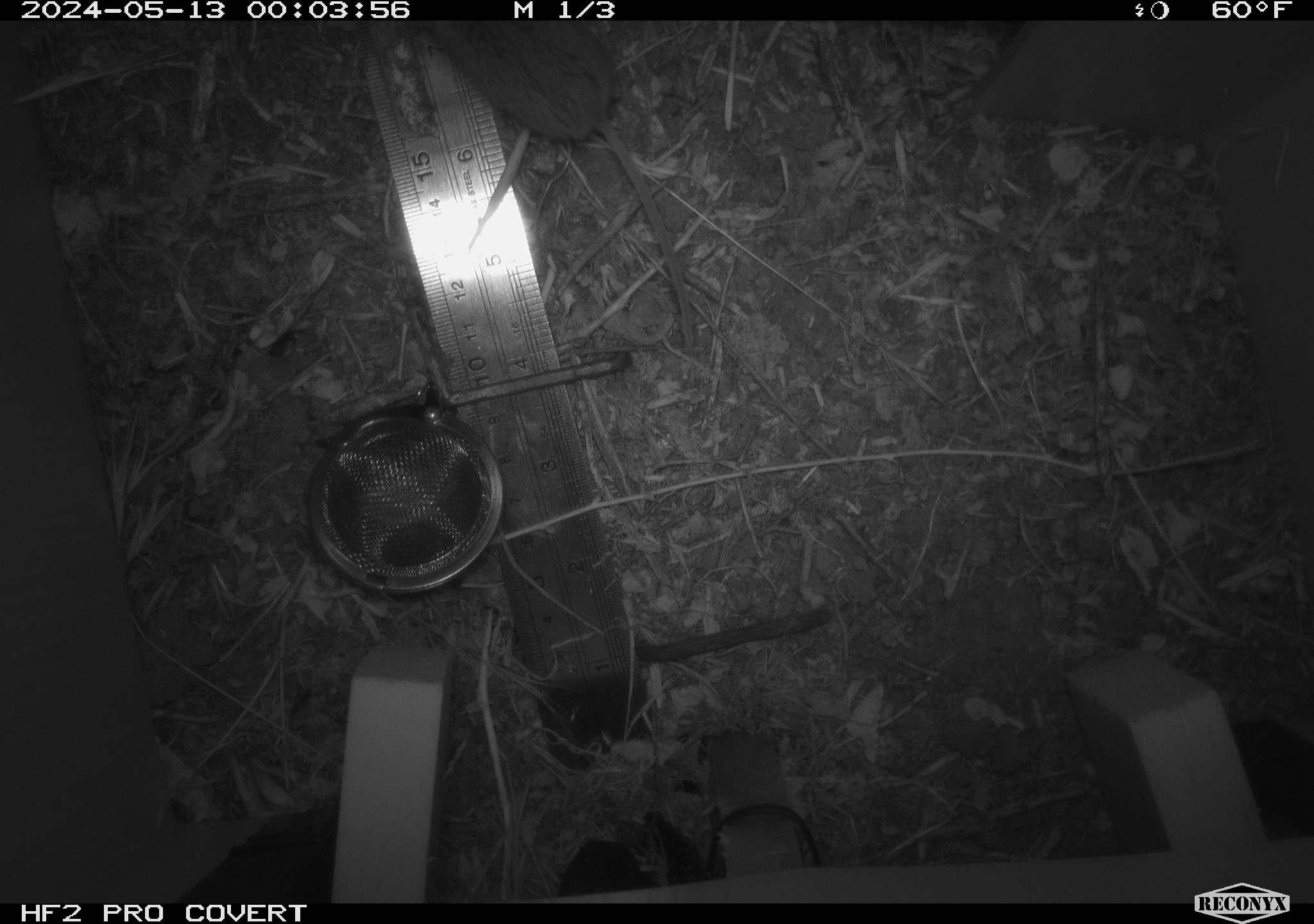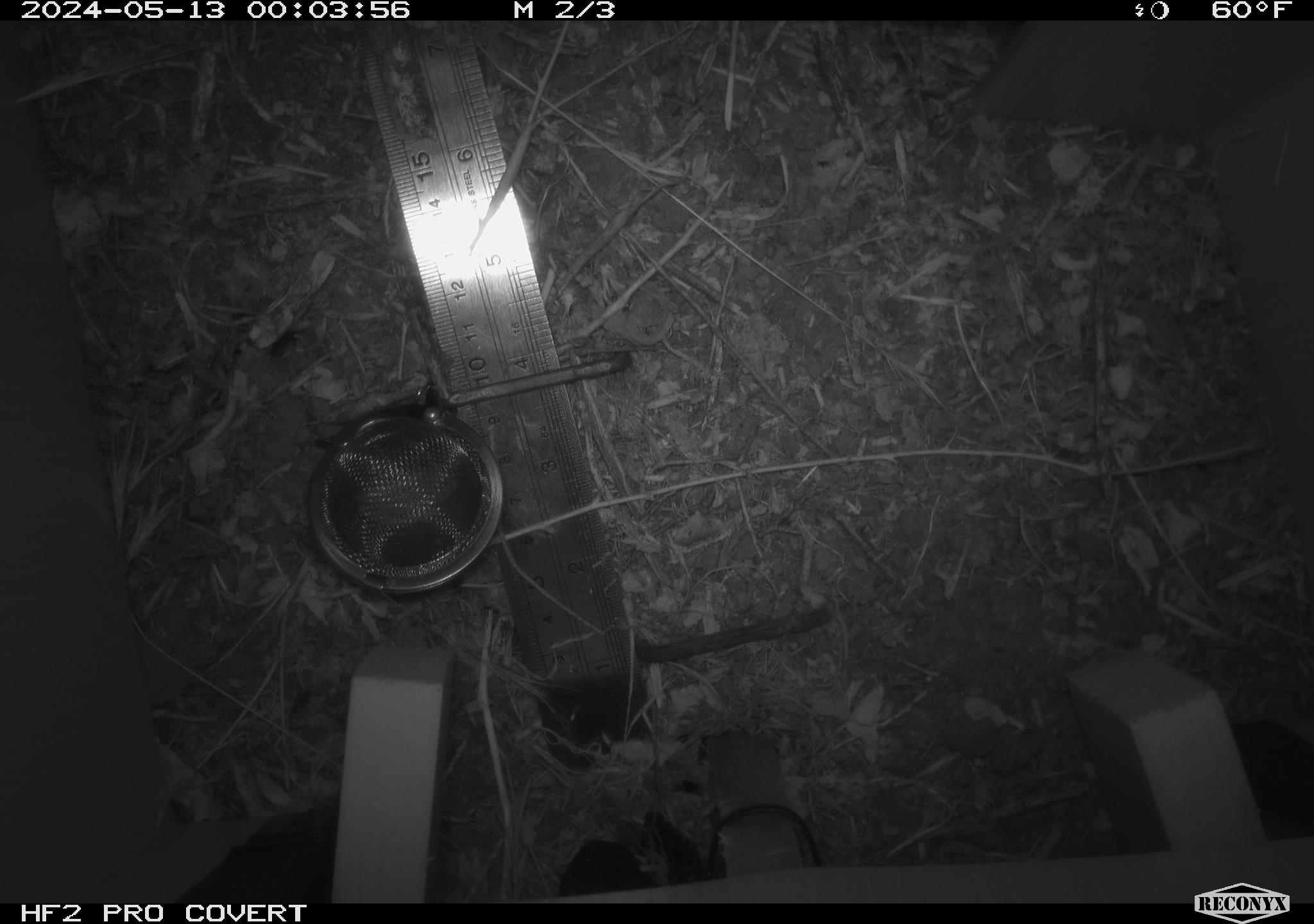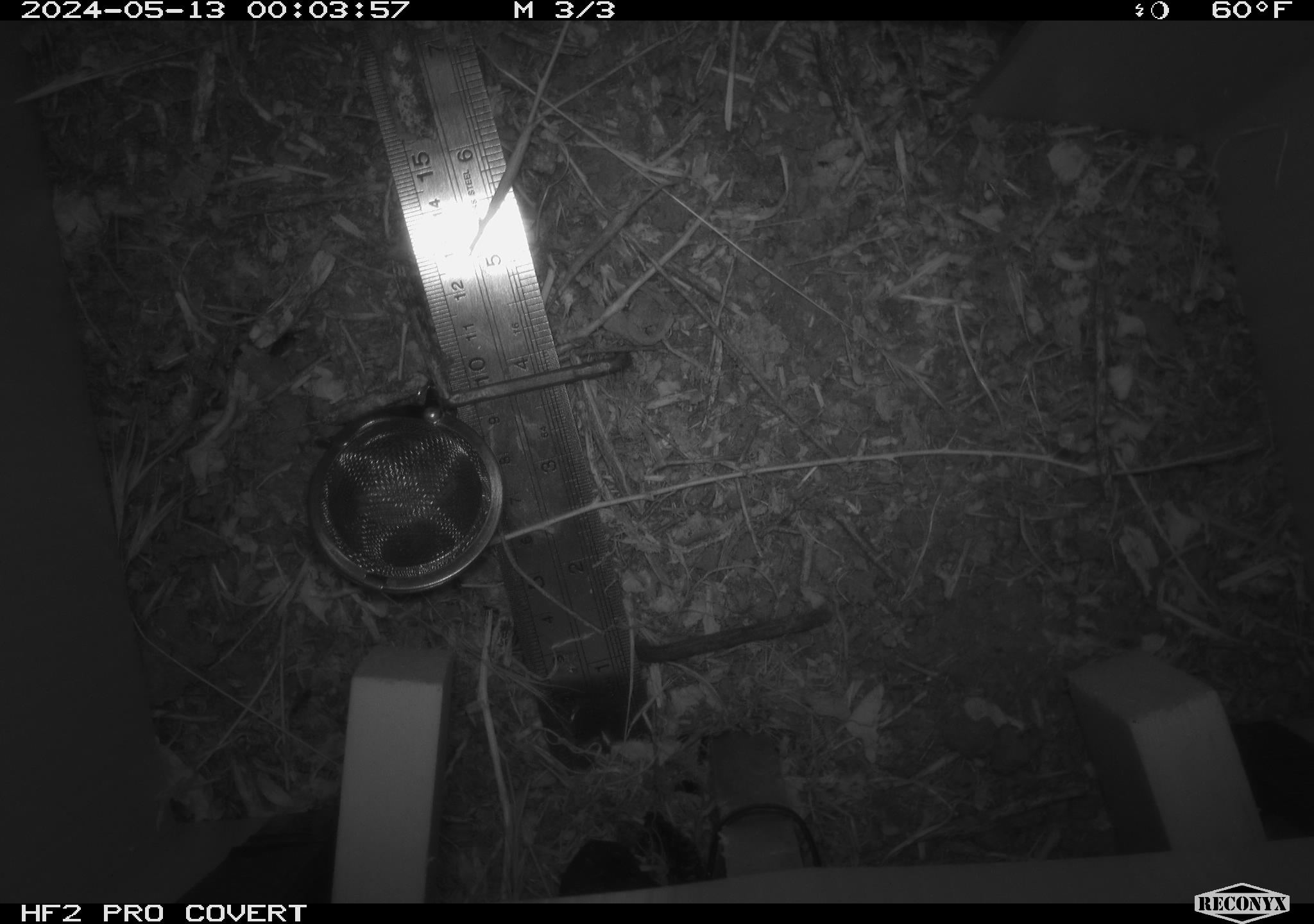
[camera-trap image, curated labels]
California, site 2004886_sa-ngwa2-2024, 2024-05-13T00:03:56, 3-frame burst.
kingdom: Animalia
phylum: Chordata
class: Mammalia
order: Rodentia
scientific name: Rodentia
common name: mouse species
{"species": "mouse species (Rodentia)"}